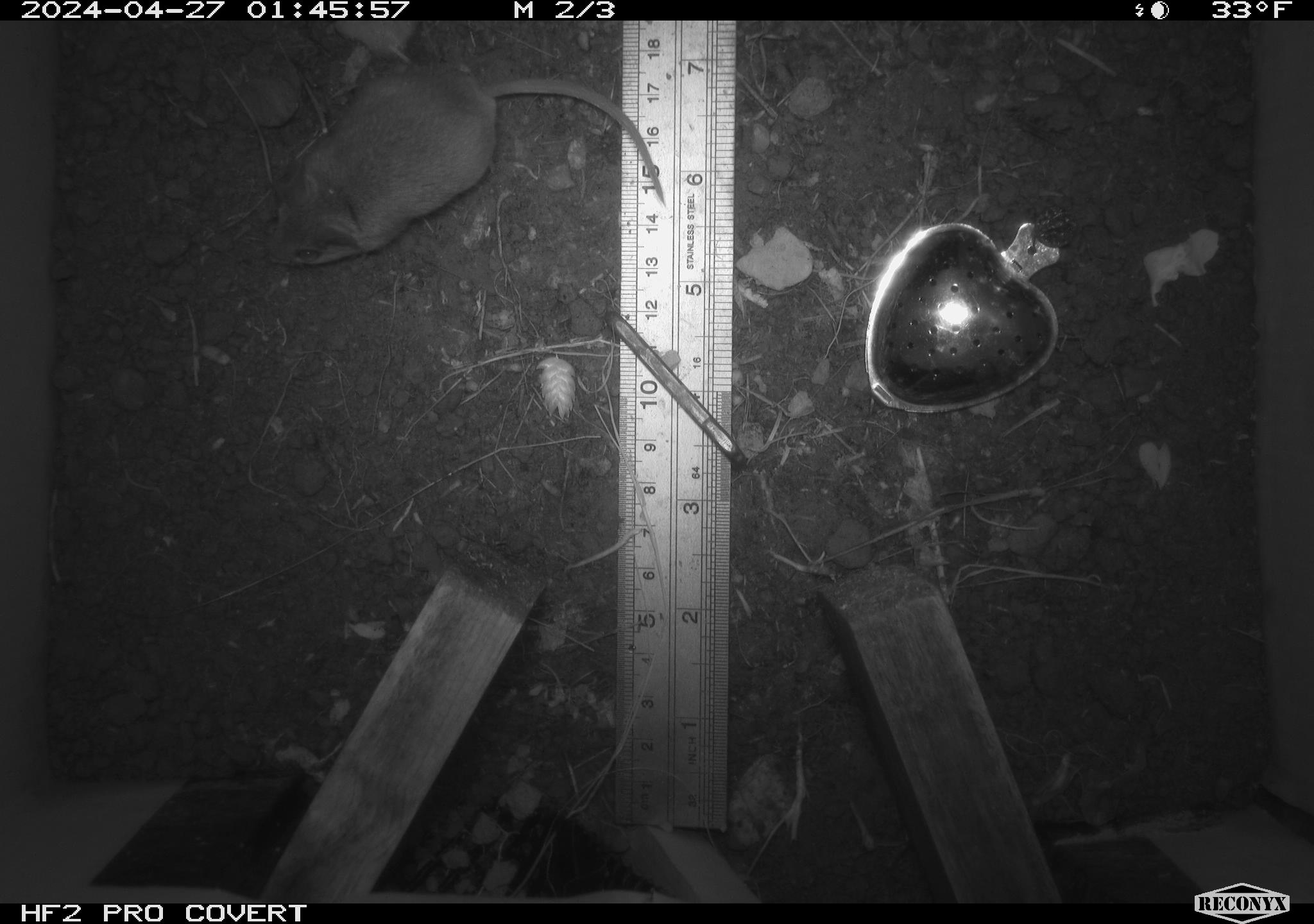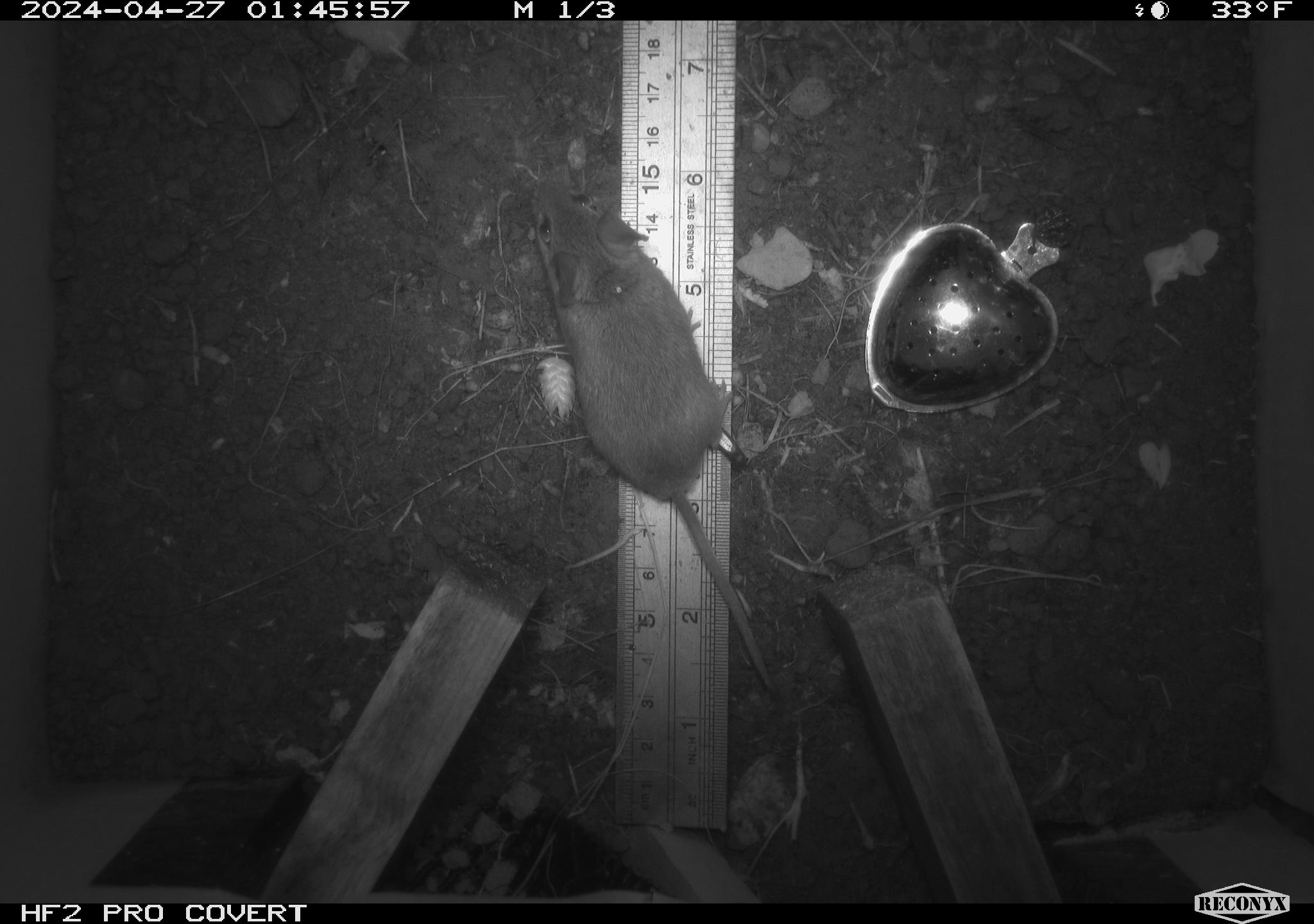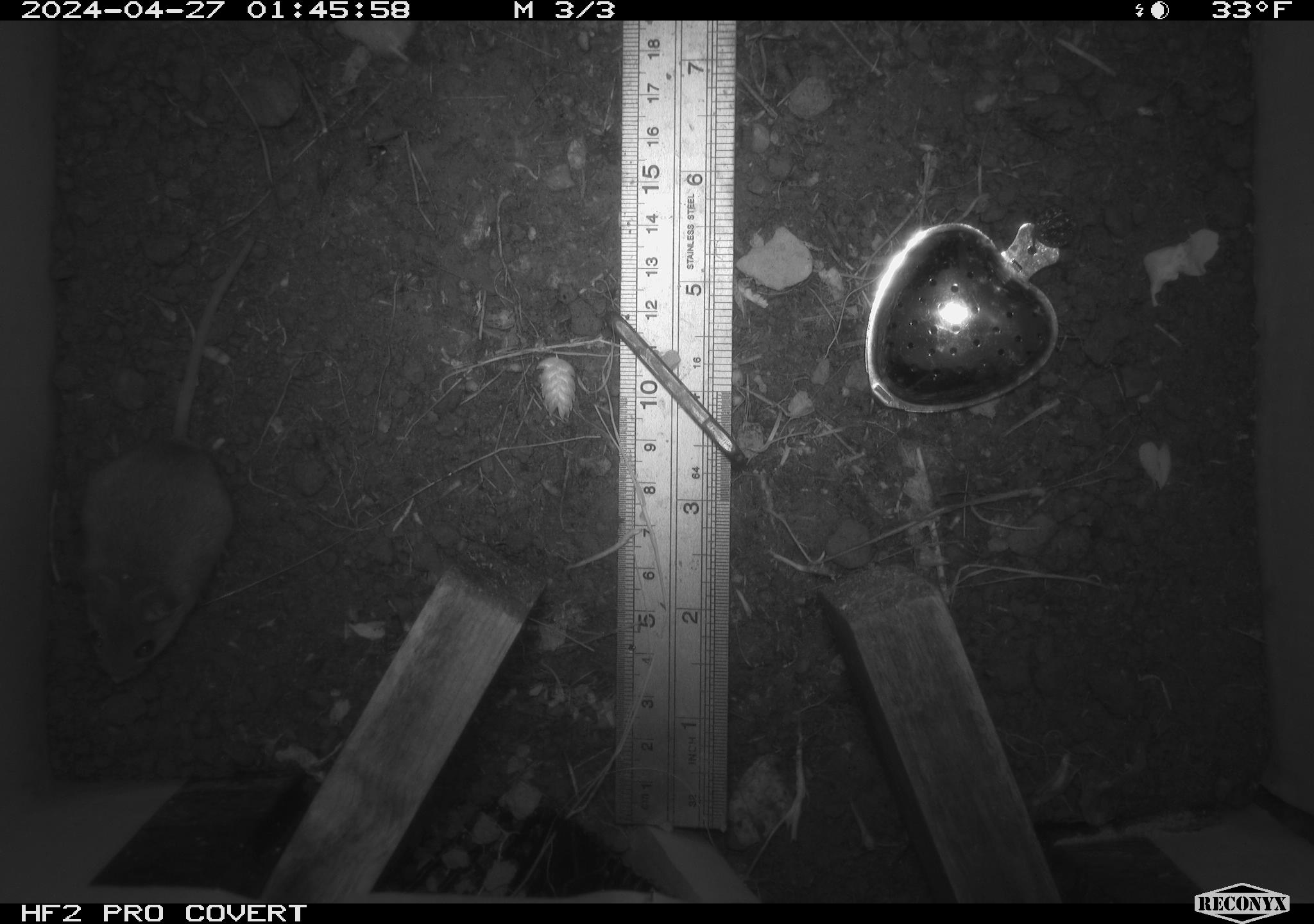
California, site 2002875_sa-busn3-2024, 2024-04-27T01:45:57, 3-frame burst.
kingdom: Animalia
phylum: Chordata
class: Mammalia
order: Rodentia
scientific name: Rodentia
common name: mouse species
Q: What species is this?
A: Mouse species (Rodentia).